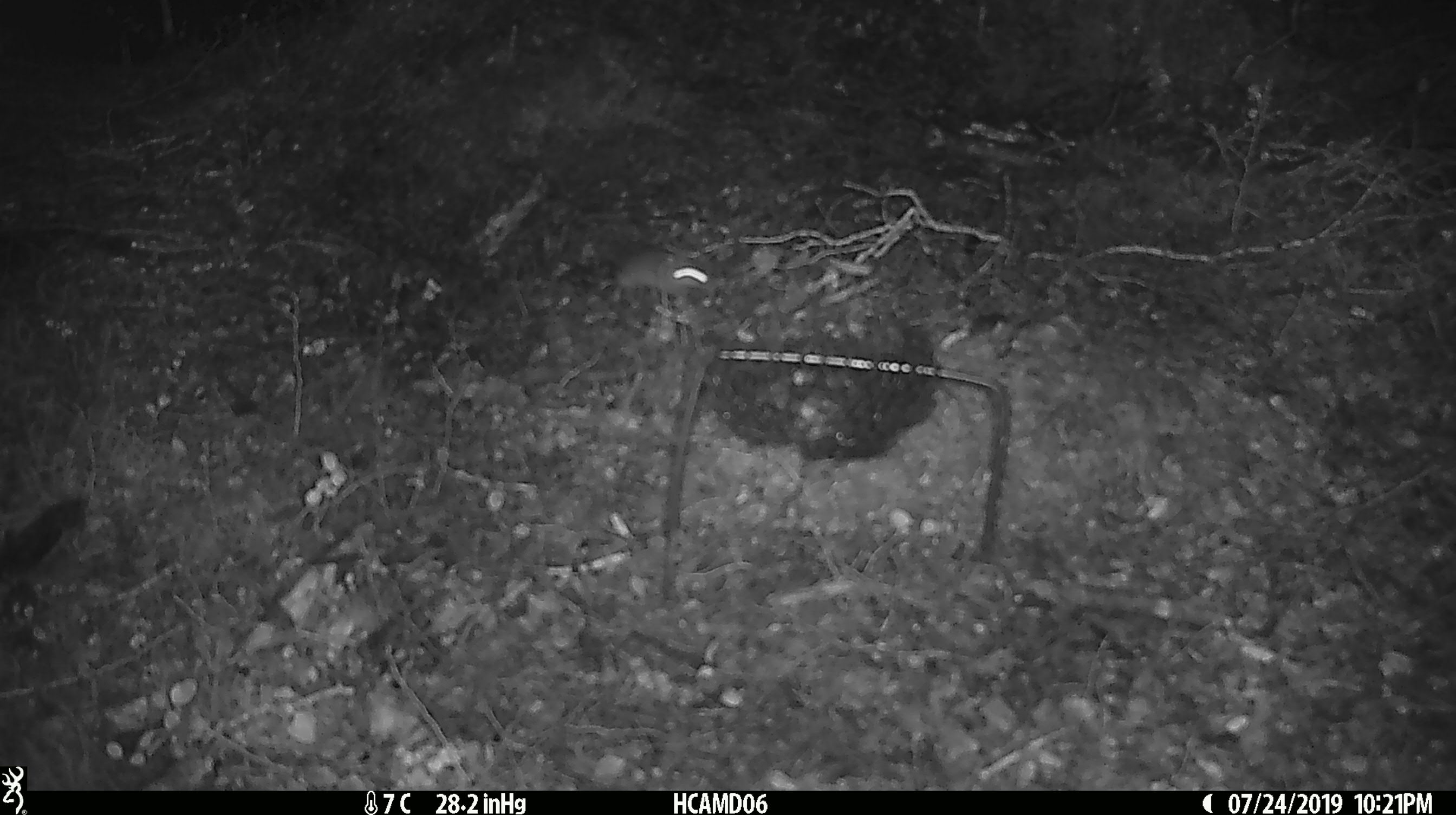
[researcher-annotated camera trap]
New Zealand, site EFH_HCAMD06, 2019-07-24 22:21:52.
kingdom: Animalia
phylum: Chordata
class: Mammalia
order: Rodentia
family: Muridae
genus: Mus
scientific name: Mus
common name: mouse